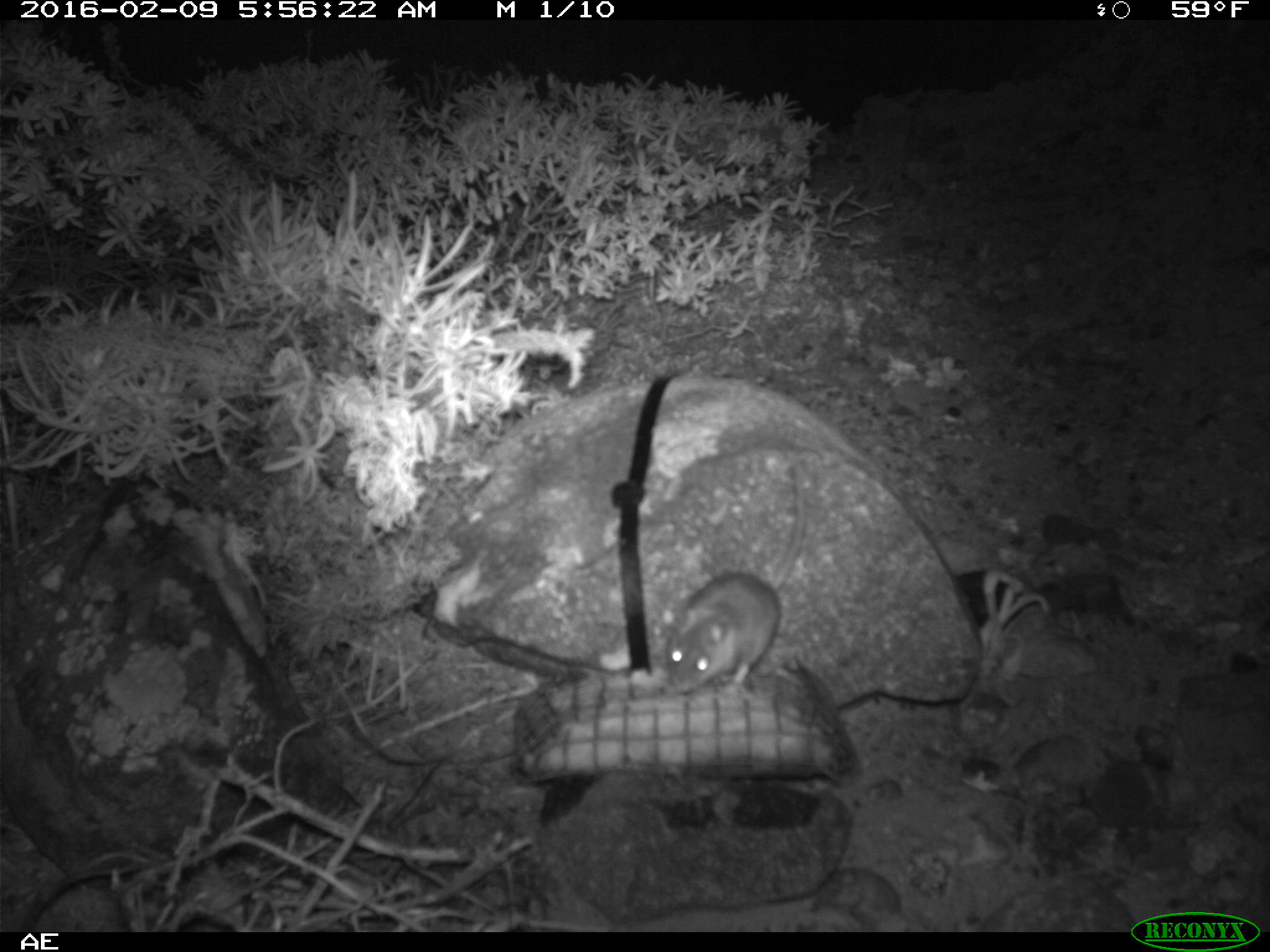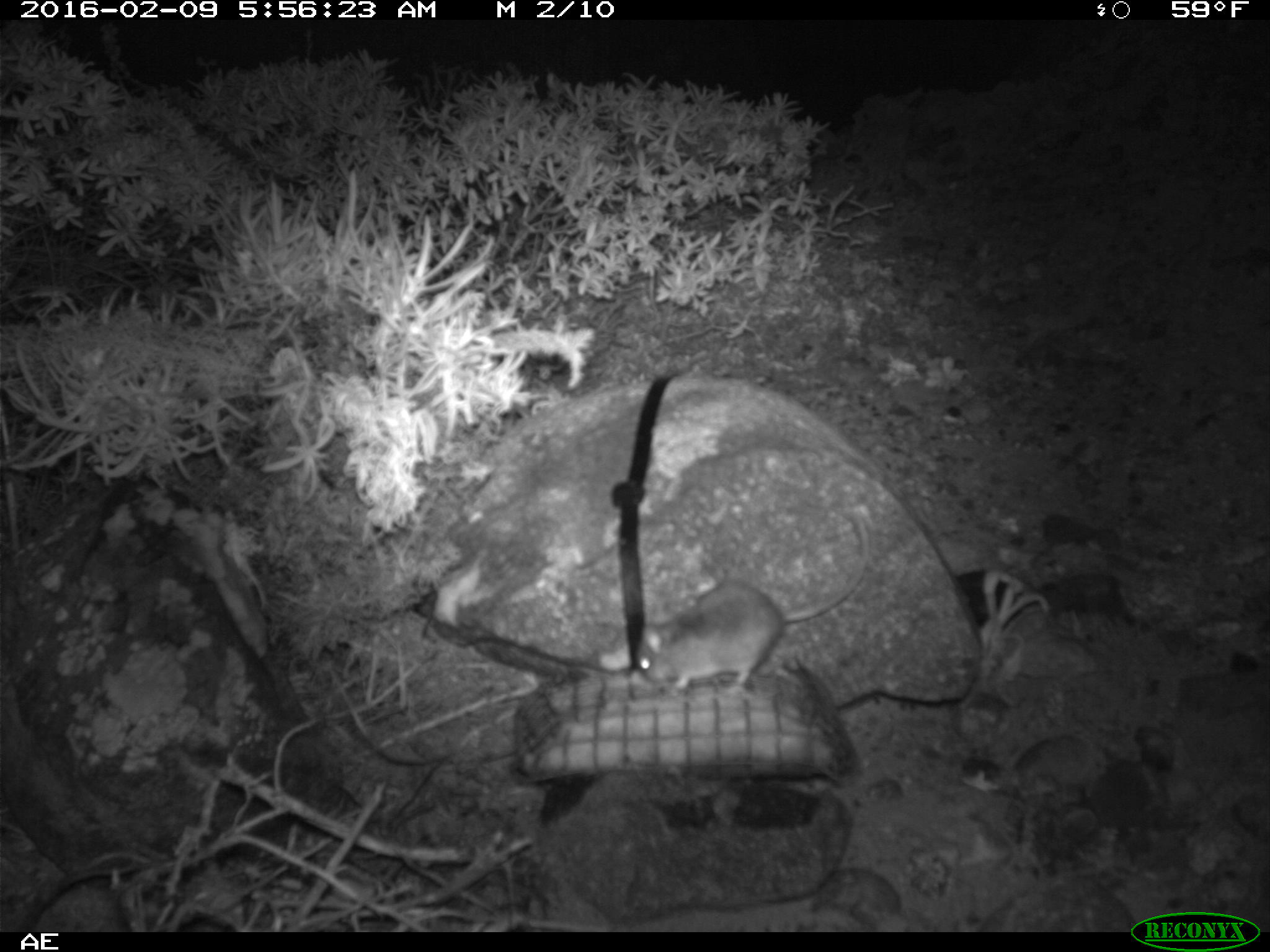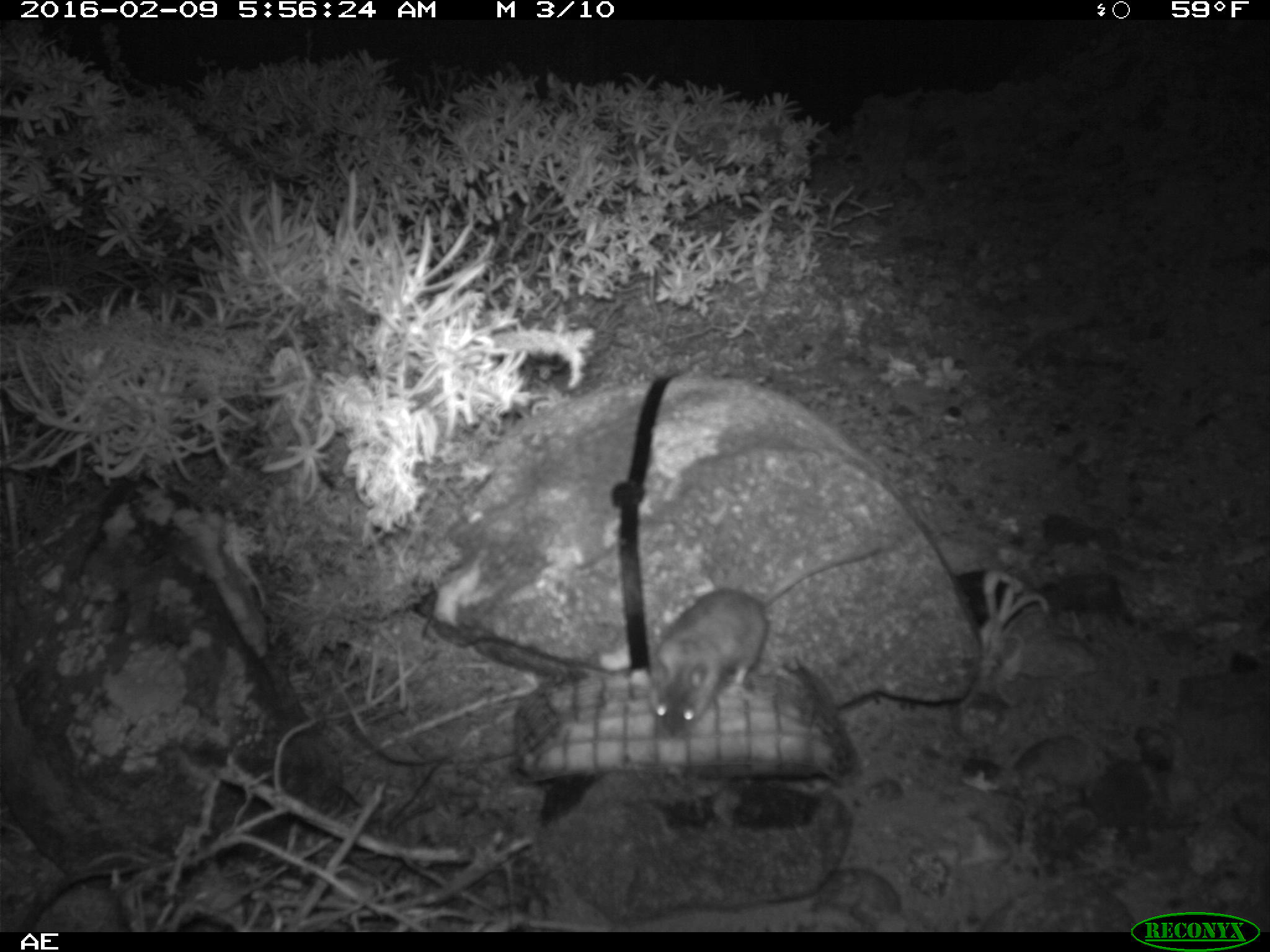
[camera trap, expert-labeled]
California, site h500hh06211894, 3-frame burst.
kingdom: Animalia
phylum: Chordata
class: Mammalia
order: Rodentia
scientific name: Rodentia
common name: rodent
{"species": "rodent (Rodentia)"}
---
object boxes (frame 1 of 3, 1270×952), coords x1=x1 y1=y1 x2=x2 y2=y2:
rodent: x1=662 y1=461 x2=806 y2=695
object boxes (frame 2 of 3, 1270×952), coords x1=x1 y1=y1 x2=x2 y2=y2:
rodent: x1=633 y1=505 x2=871 y2=693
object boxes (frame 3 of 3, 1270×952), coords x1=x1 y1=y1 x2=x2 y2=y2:
rodent: x1=649 y1=545 x2=883 y2=741